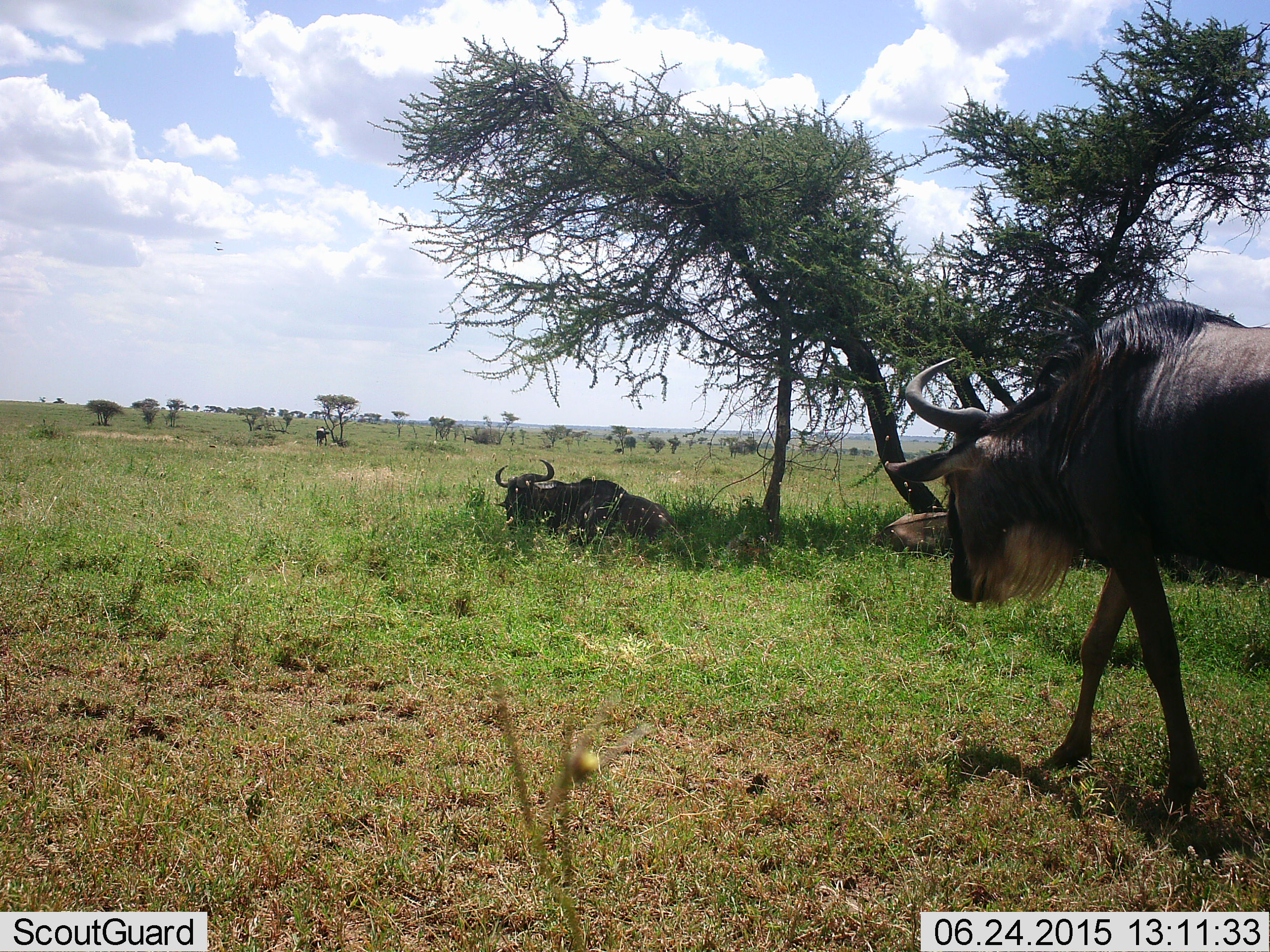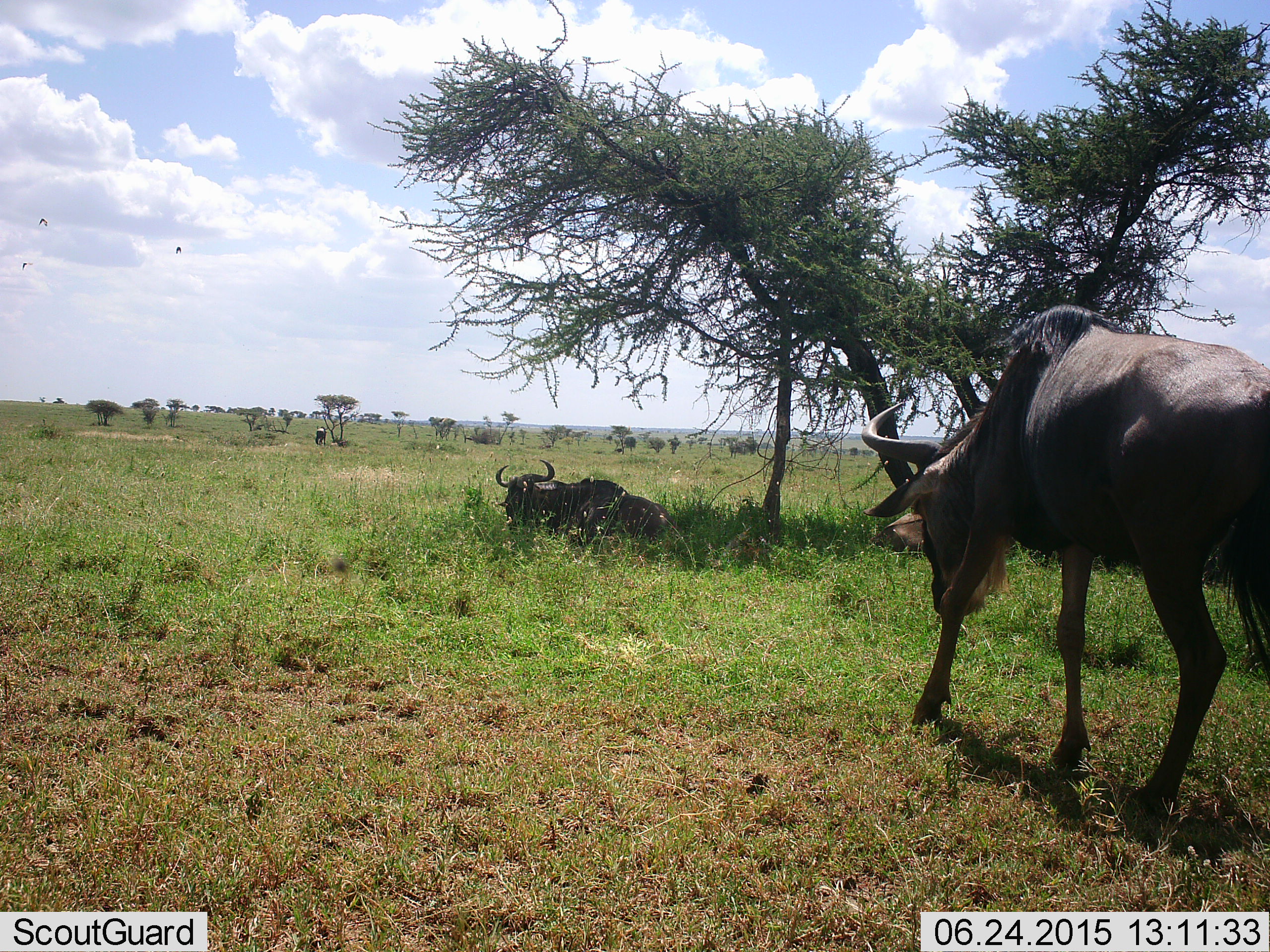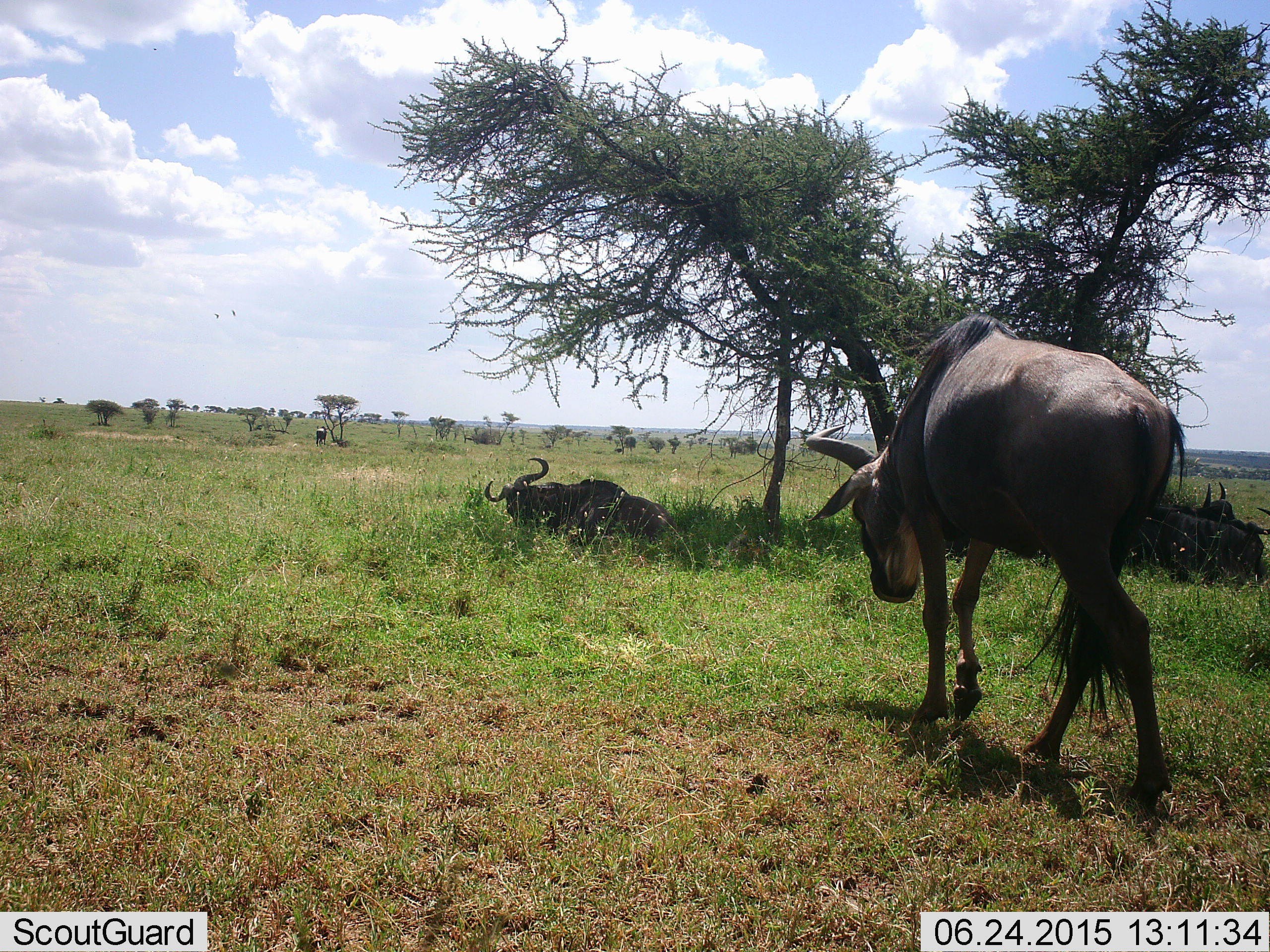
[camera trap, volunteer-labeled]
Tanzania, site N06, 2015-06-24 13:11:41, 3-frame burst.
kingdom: Animalia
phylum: Chordata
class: Mammalia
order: Artiodactyla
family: Bovidae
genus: Connochaetes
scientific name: Connochaetes taurinus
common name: blue wildebeest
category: wildebeest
Wildebeest (blue wildebeest) (Connochaetes taurinus), count 3. Behavior (volunteer vote fractions): standing 45%, resting 100%, moving 82%, interacting 0%. Young present (vote fraction): 0%. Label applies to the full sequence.